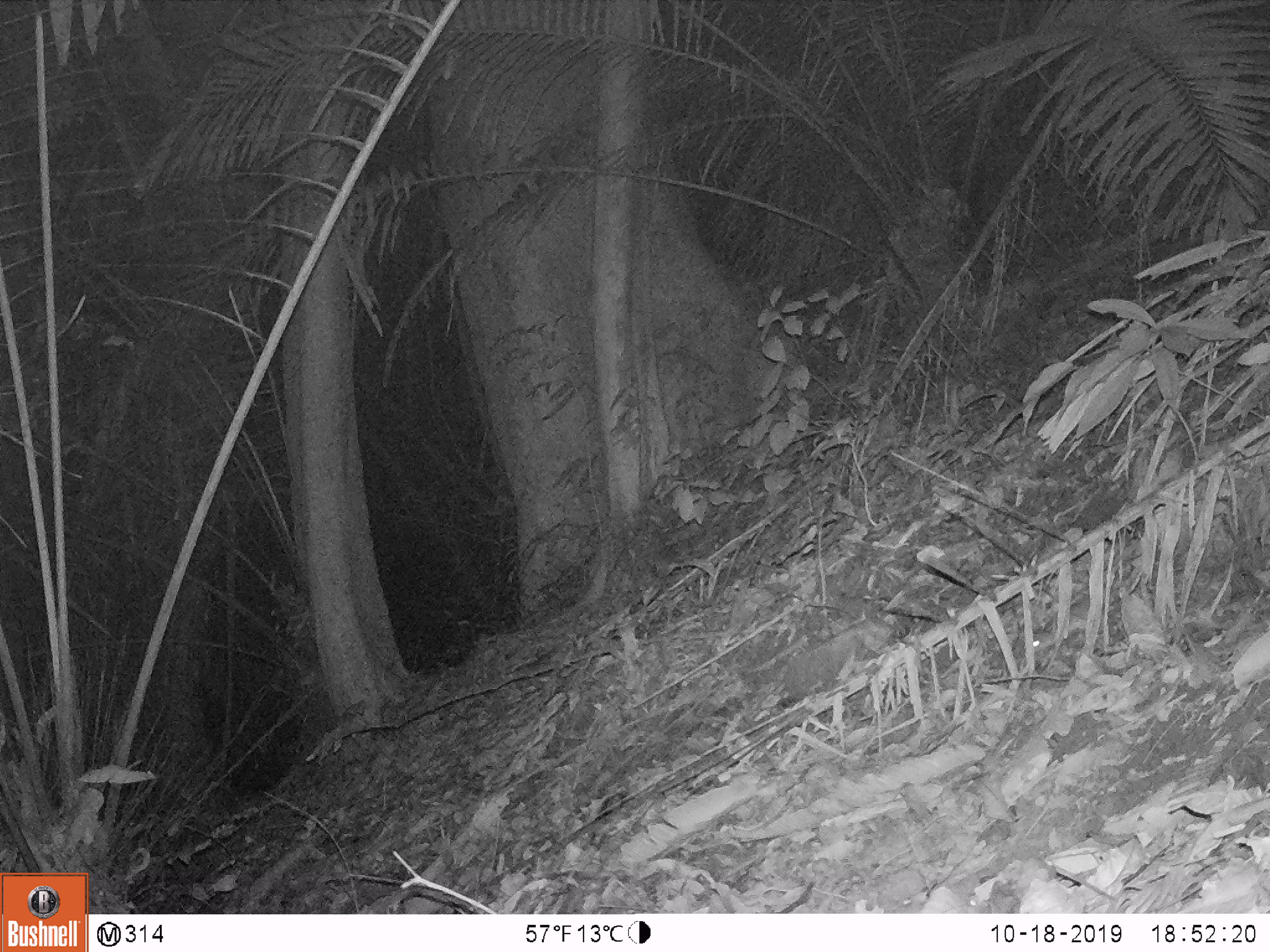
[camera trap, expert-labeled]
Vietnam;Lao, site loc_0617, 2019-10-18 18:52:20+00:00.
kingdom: Animalia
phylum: Chordata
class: Mammalia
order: Rodentia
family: Muridae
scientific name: Muridae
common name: old-world mice and rats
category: unidentified murid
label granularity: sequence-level